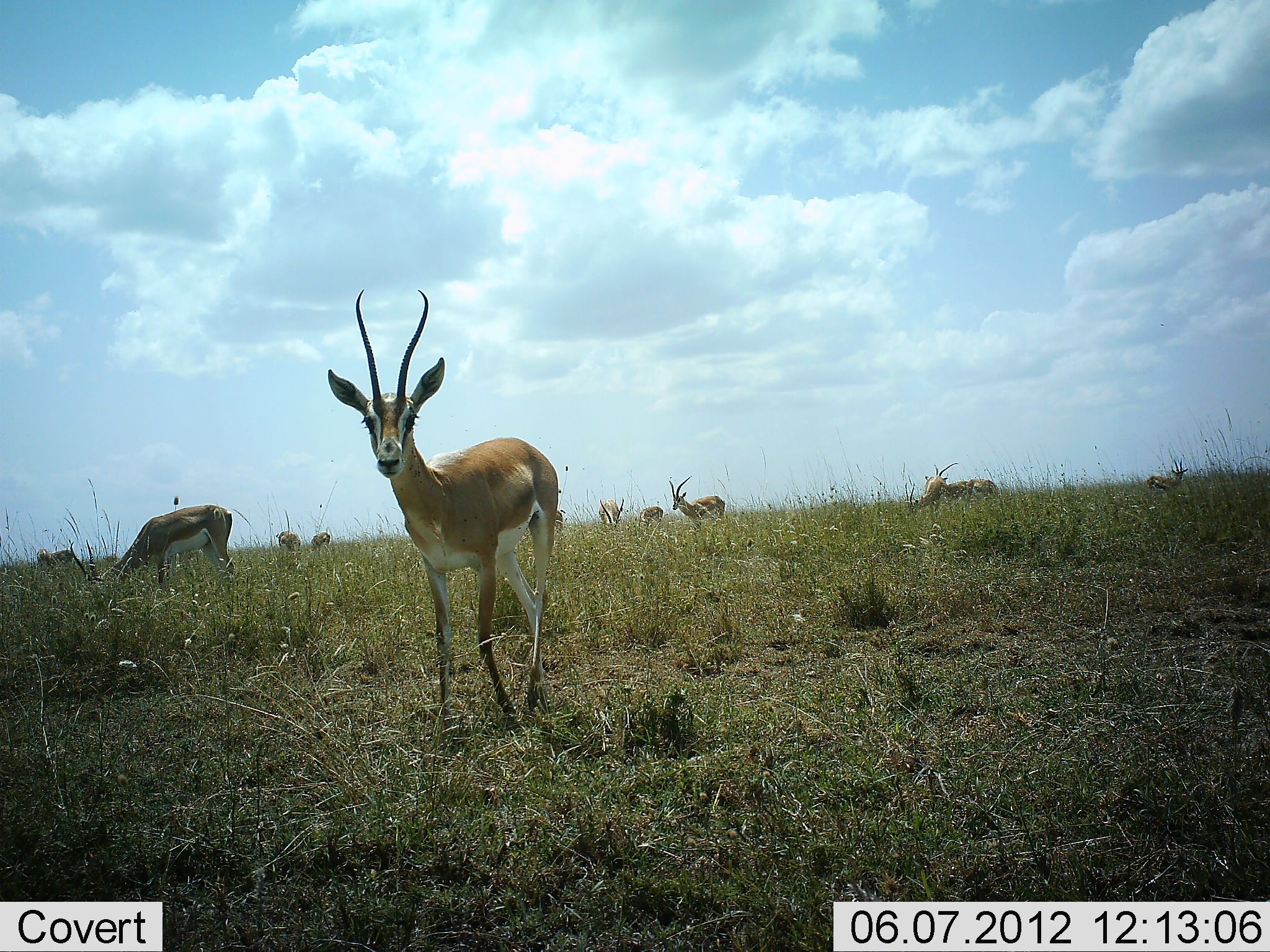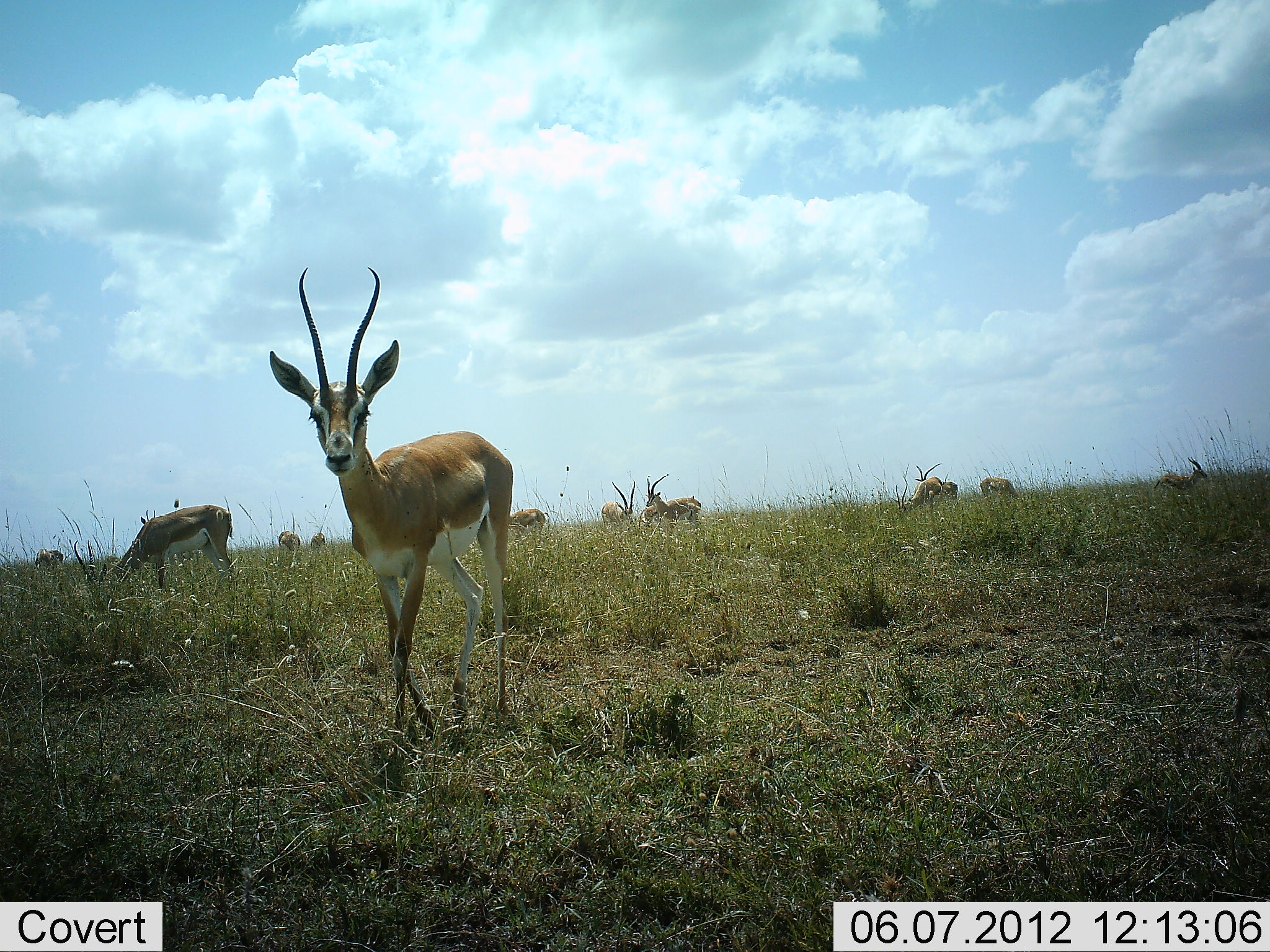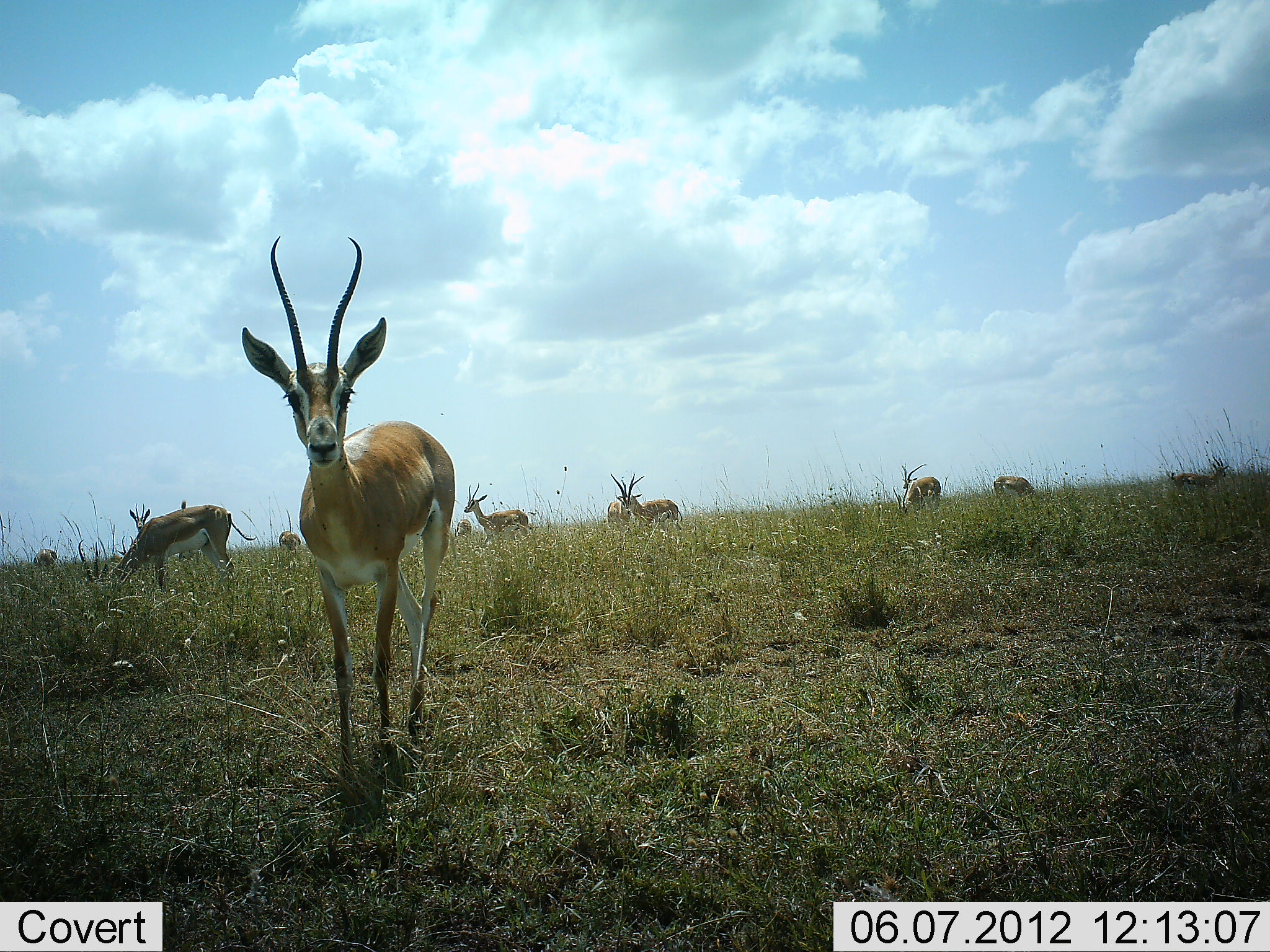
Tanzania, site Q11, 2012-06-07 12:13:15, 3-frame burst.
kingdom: Animalia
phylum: Chordata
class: Mammalia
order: Artiodactyla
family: Bovidae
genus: Nanger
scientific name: Nanger granti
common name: grant's gazelle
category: gazellegrants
Gazellegrants (grant's gazelle) (Nanger granti), count 11-50. Behavior (volunteer vote fractions): standing 64%, resting 0%, moving 82%, interacting 9%. Young present (vote fraction): 0%. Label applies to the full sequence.